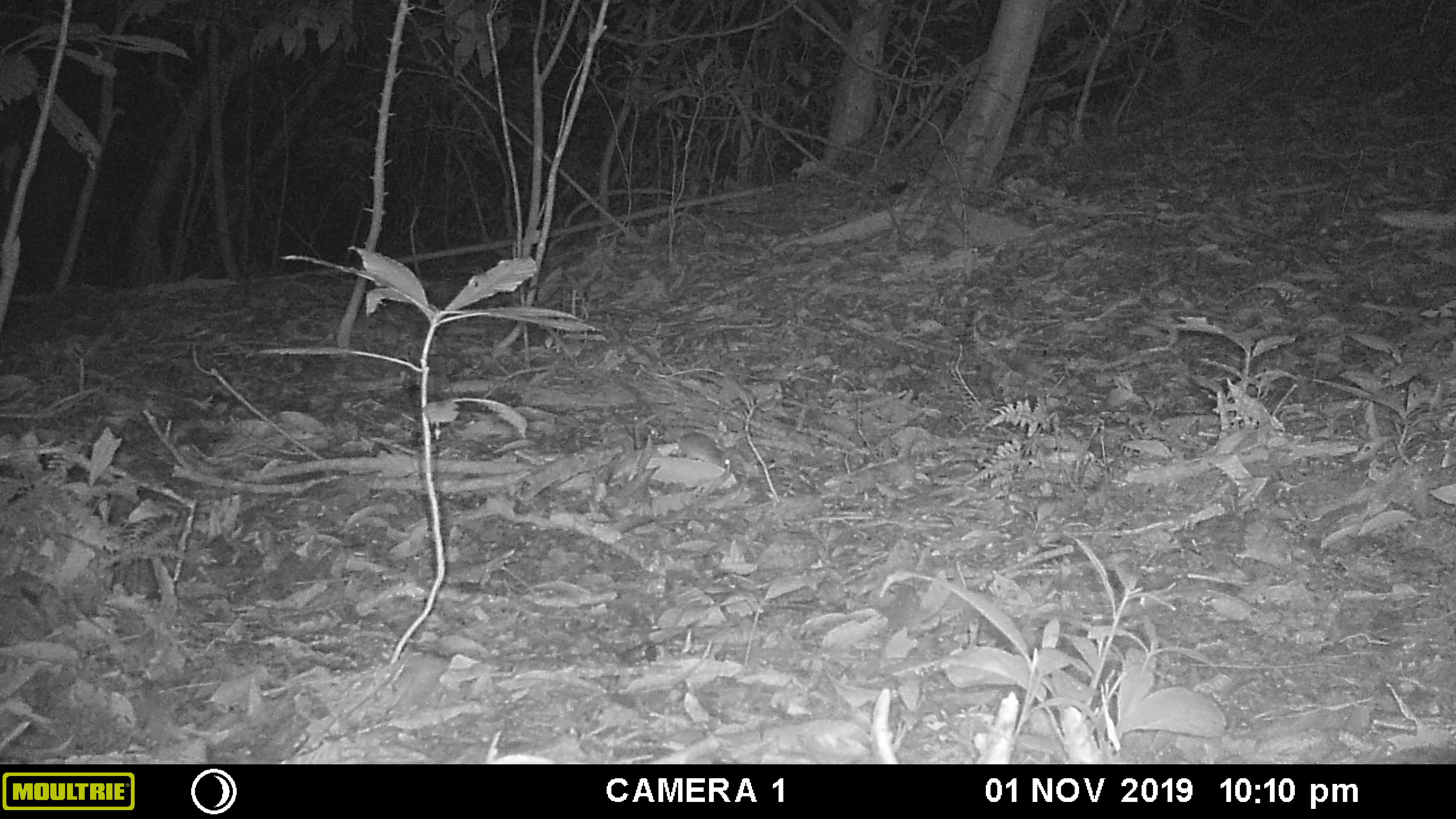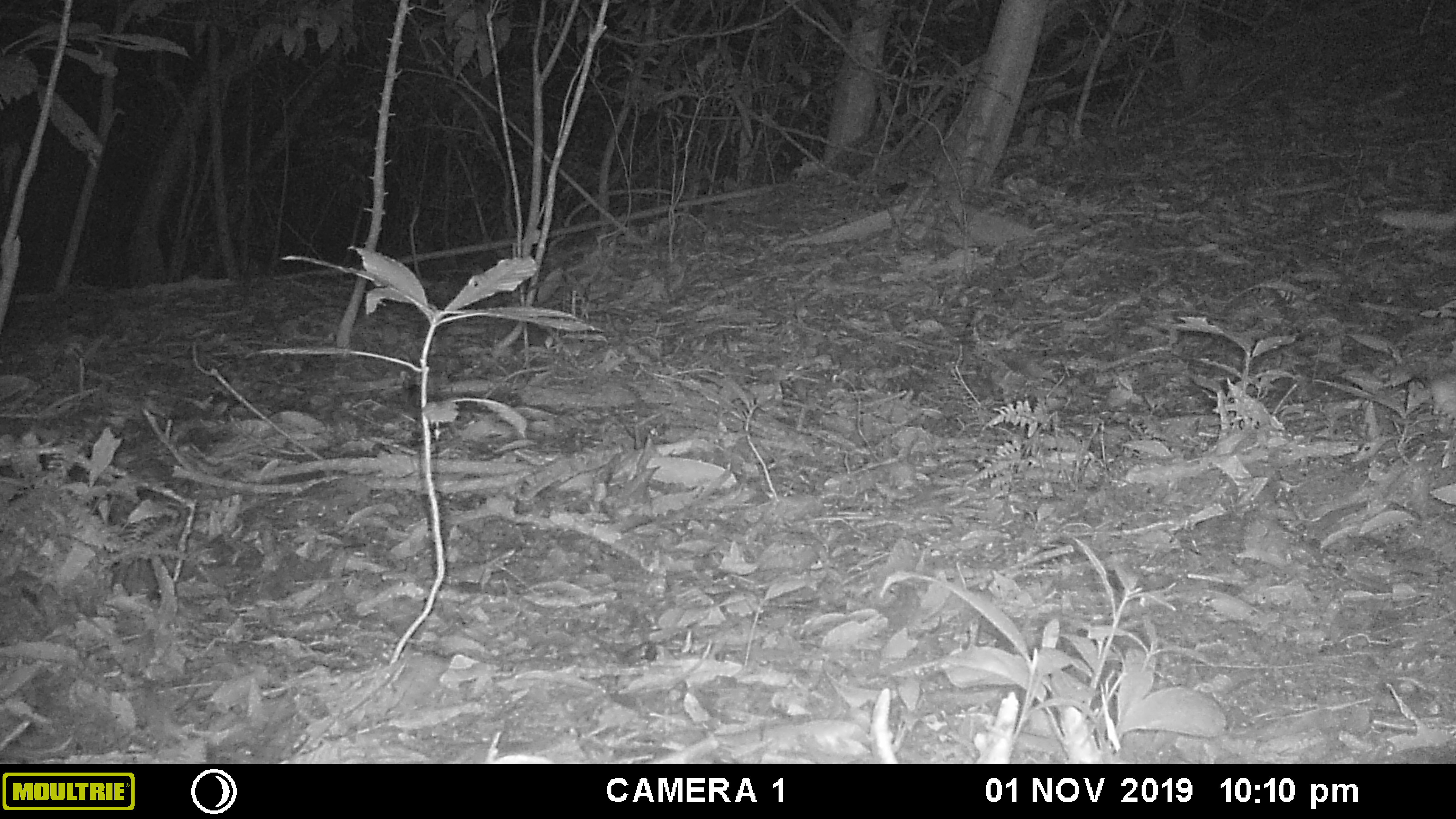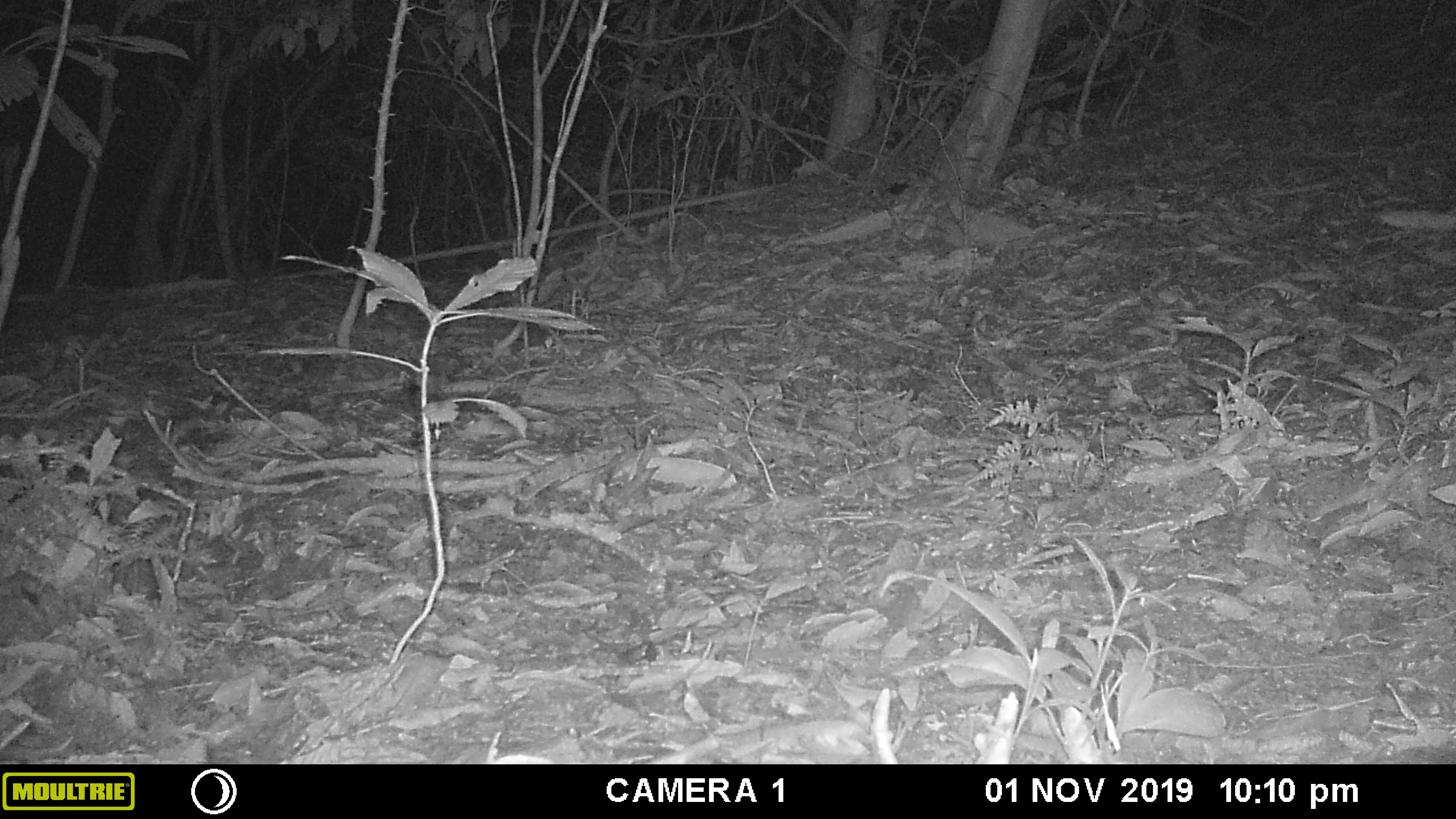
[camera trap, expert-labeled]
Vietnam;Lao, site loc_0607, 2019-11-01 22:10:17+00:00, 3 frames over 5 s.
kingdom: Animalia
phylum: Chordata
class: Mammalia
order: Rodentia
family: Muridae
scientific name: Muridae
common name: old-world mice and rats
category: unidentified murid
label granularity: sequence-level